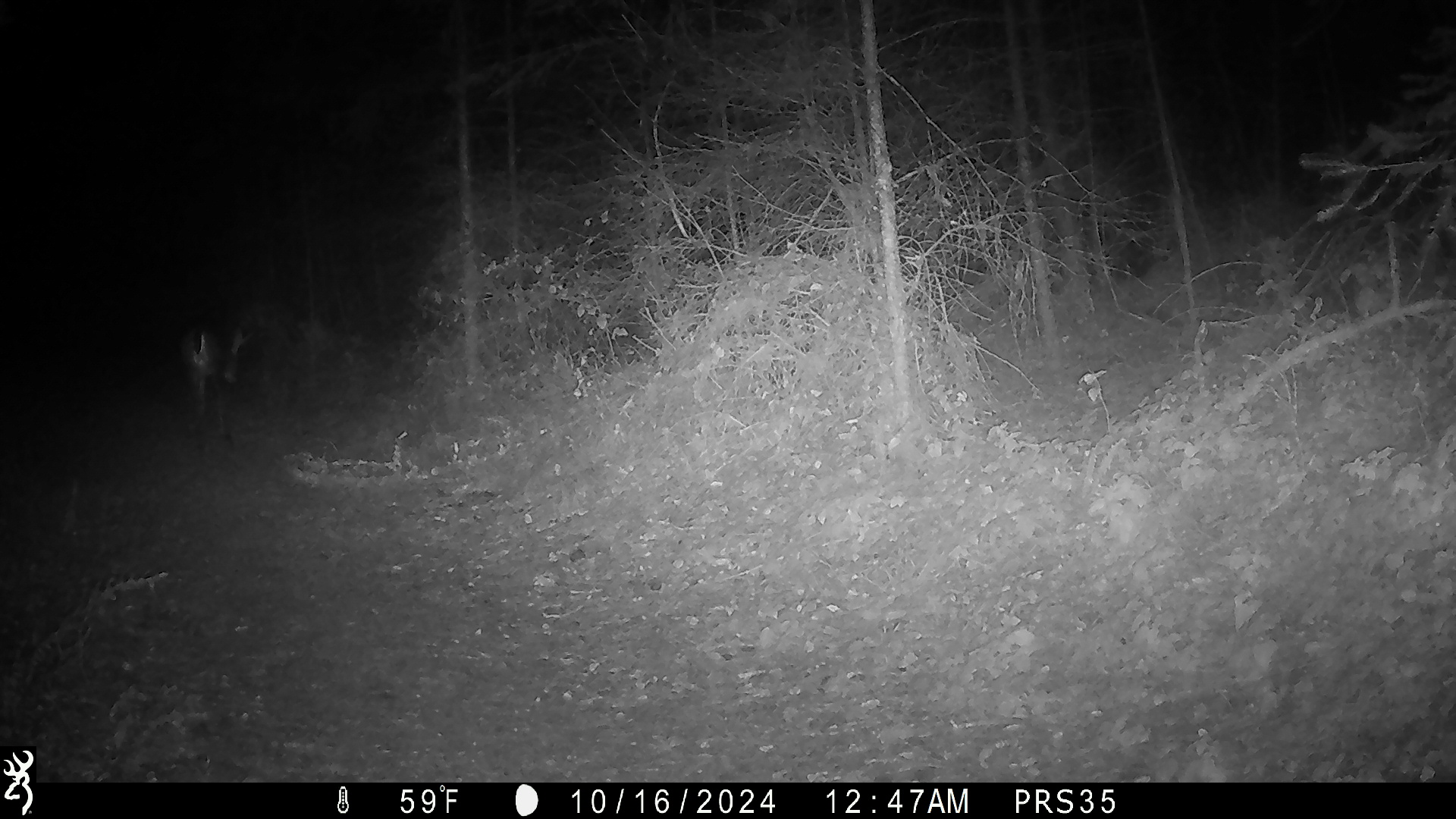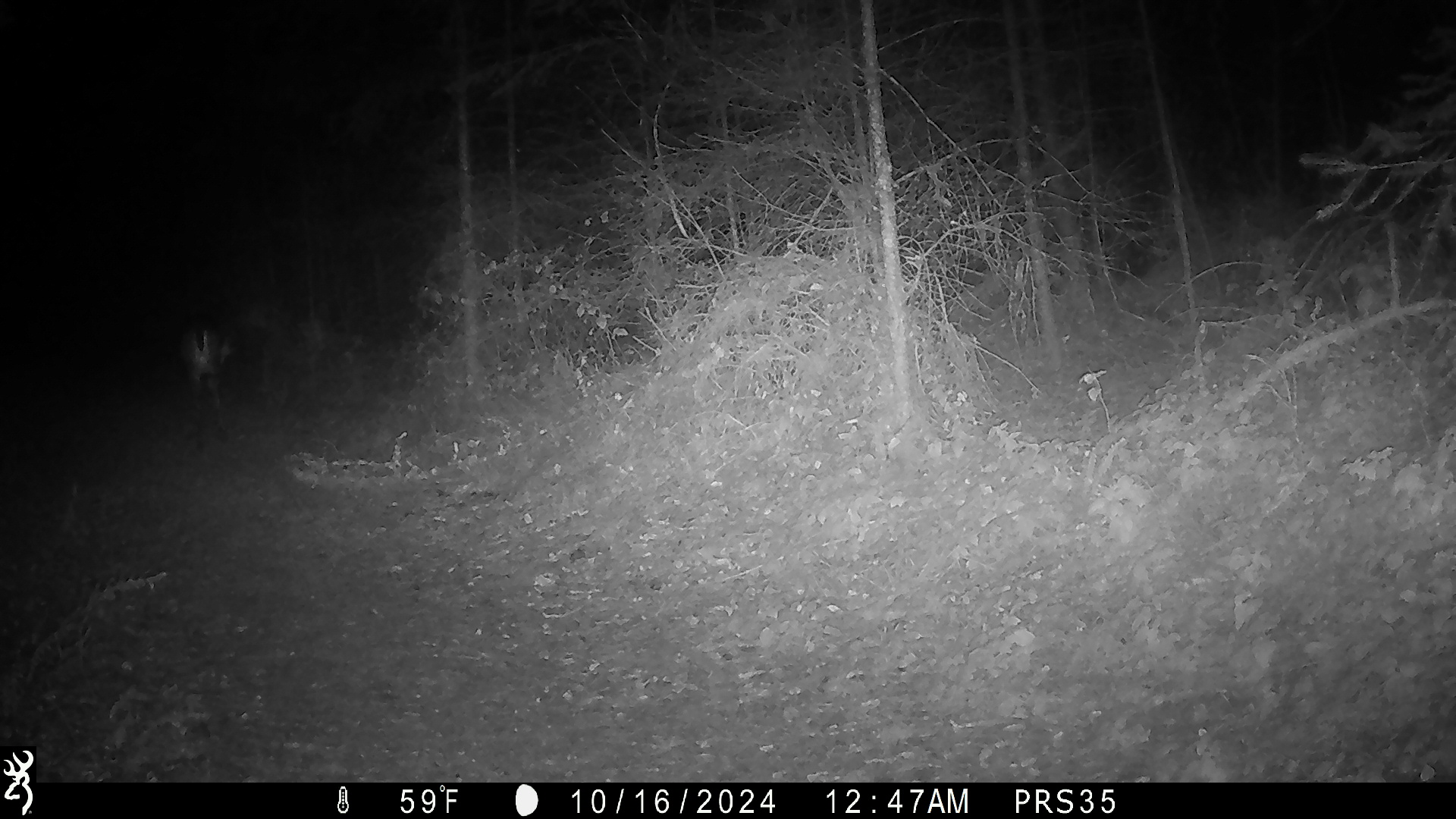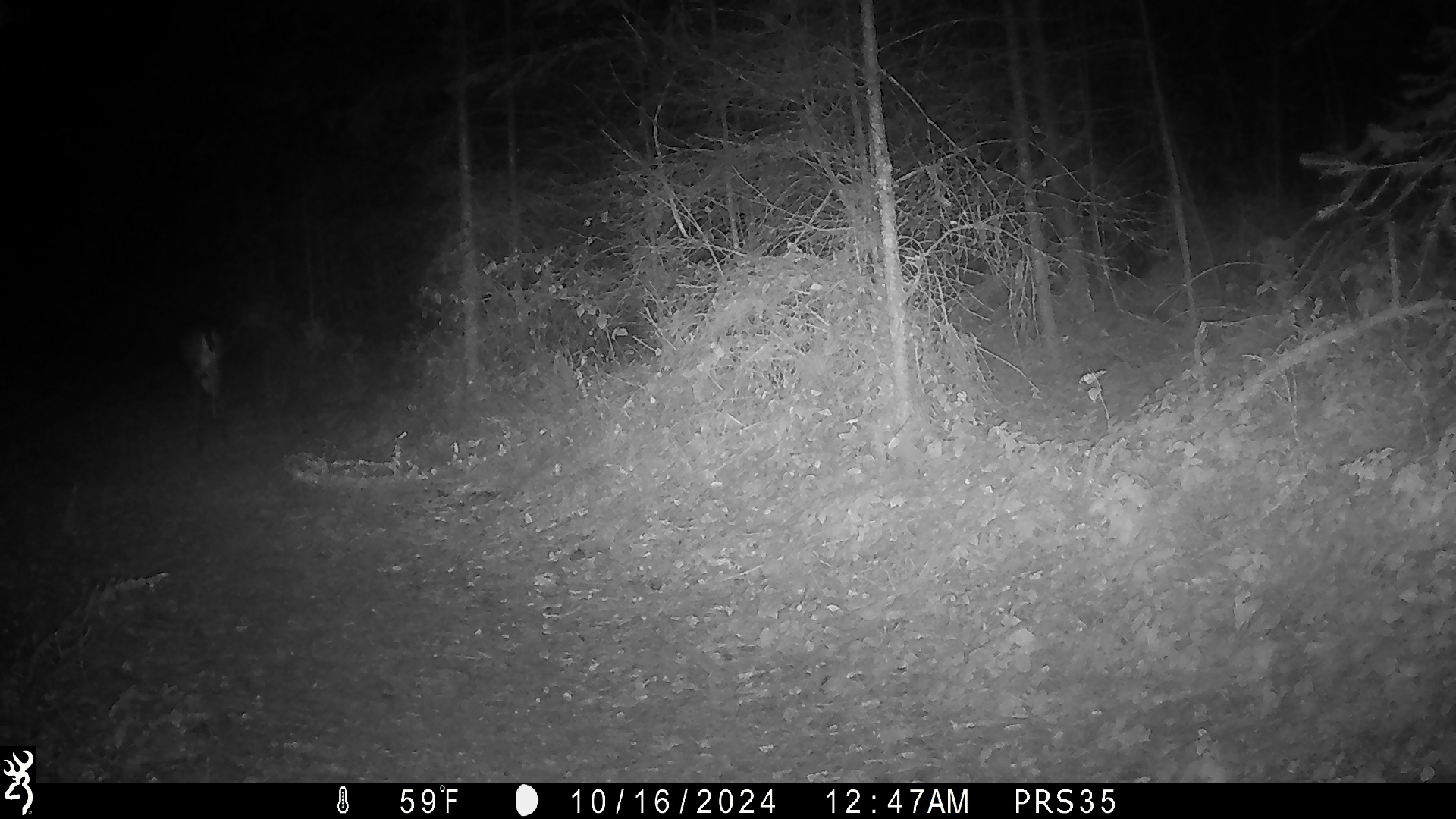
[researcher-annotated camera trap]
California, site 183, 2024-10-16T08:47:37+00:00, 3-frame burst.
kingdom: Animalia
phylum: Chordata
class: Mammalia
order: Artiodactyla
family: Cervidae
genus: Odocoileus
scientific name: Odocoileus hemionus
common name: mule deer